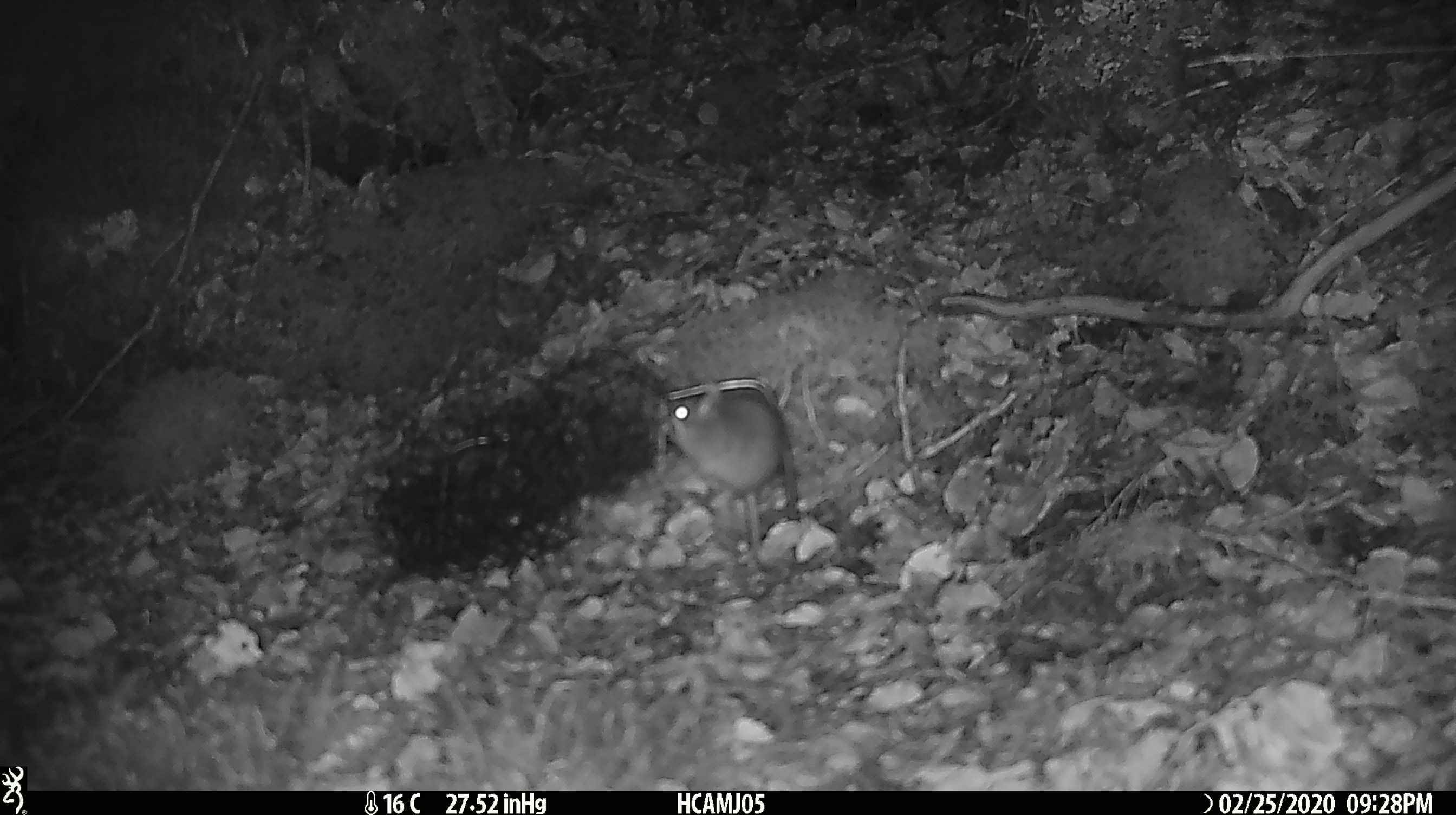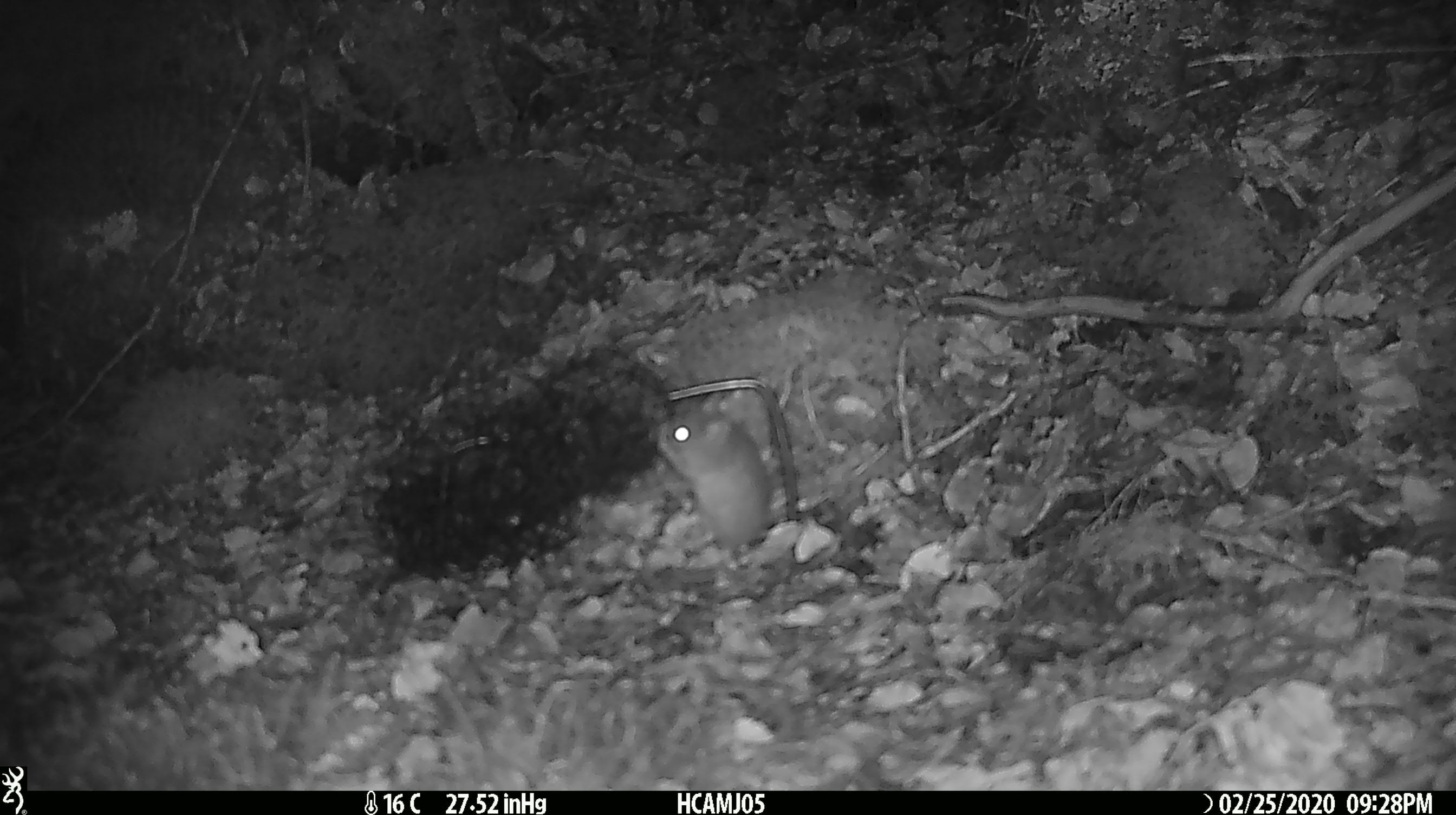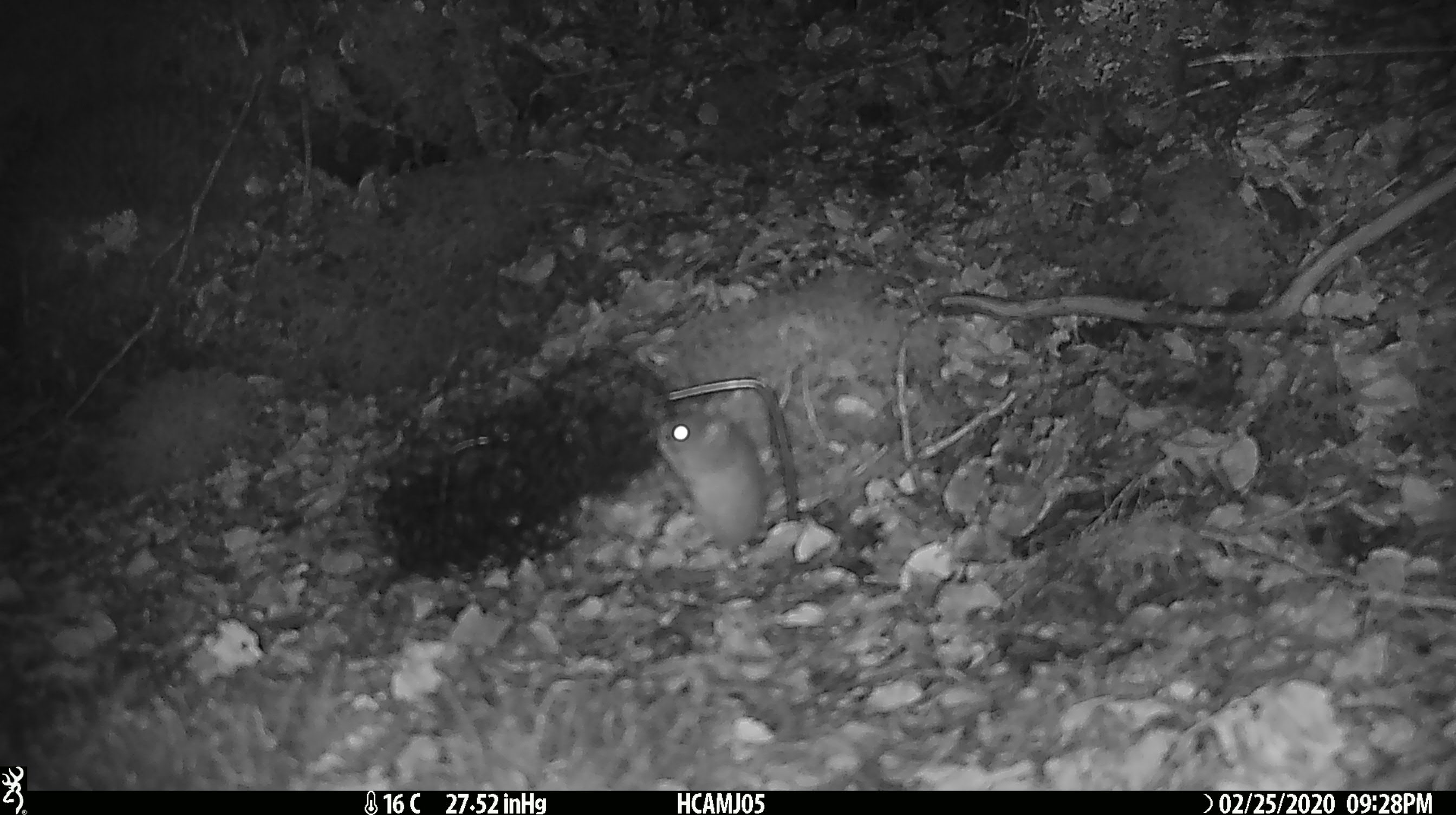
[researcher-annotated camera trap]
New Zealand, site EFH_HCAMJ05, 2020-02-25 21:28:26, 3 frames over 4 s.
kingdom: Animalia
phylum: Chordata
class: Mammalia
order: Rodentia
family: Muridae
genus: Mus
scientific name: Mus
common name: mouse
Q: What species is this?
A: Mouse (Mus).